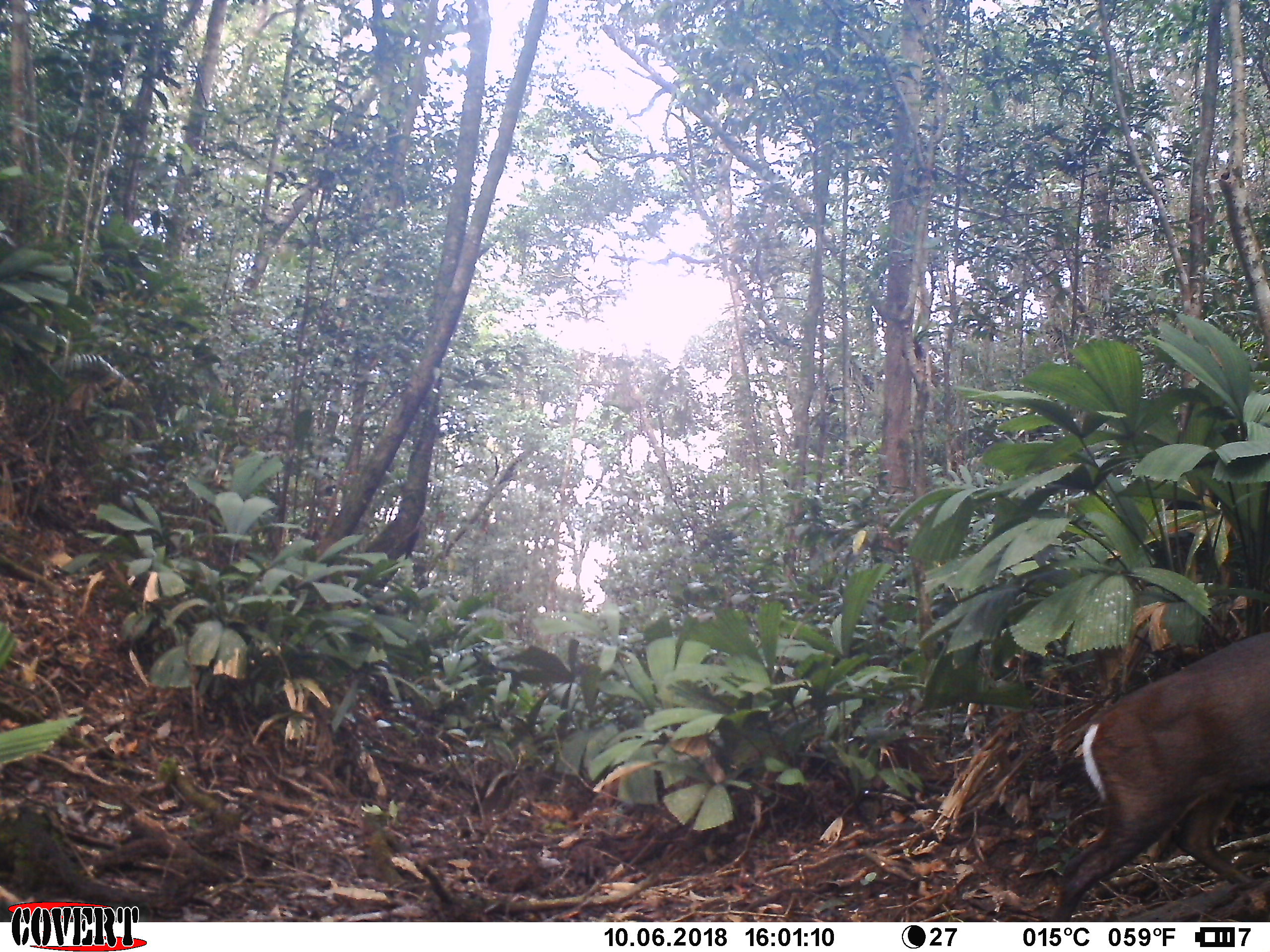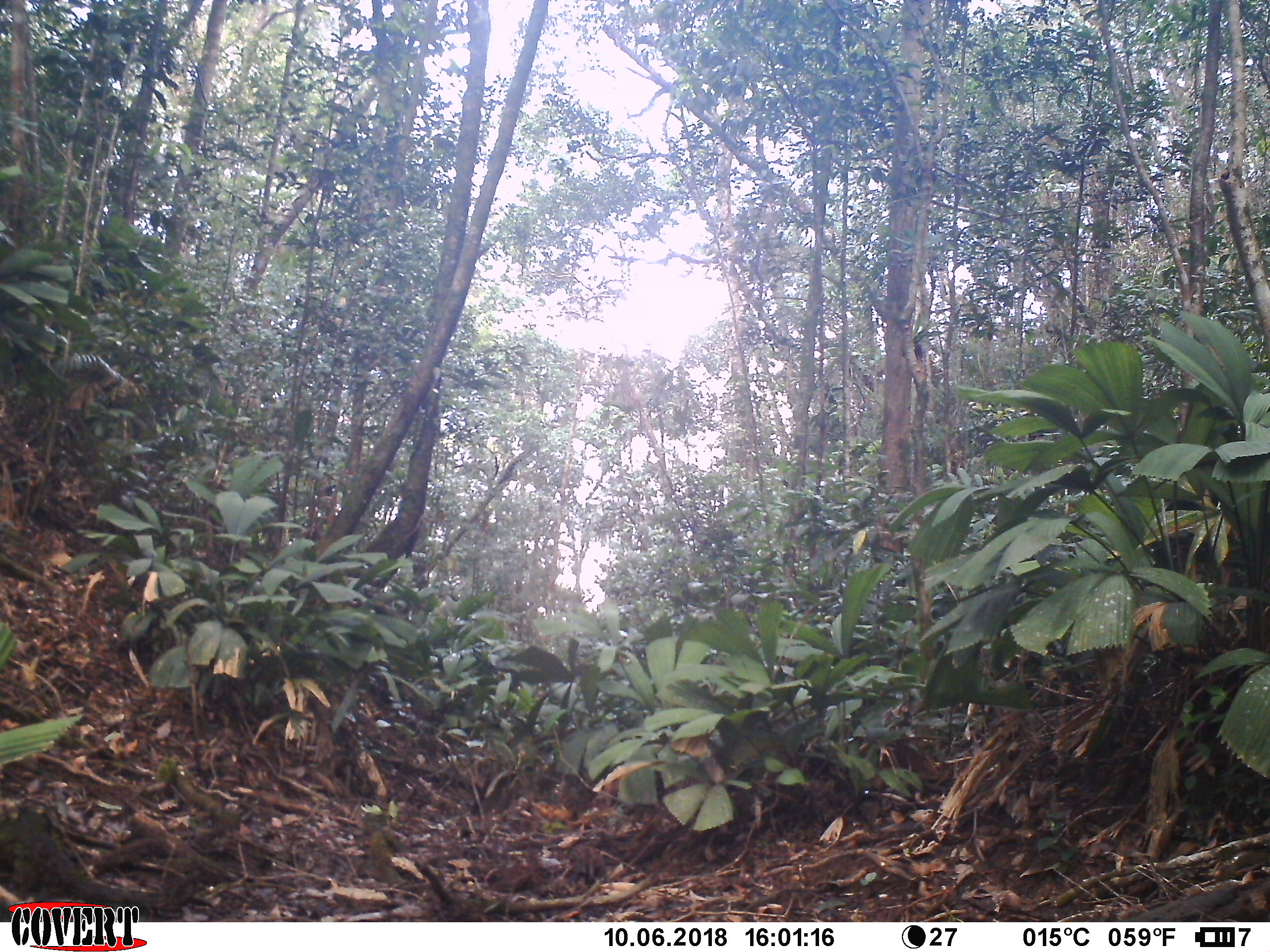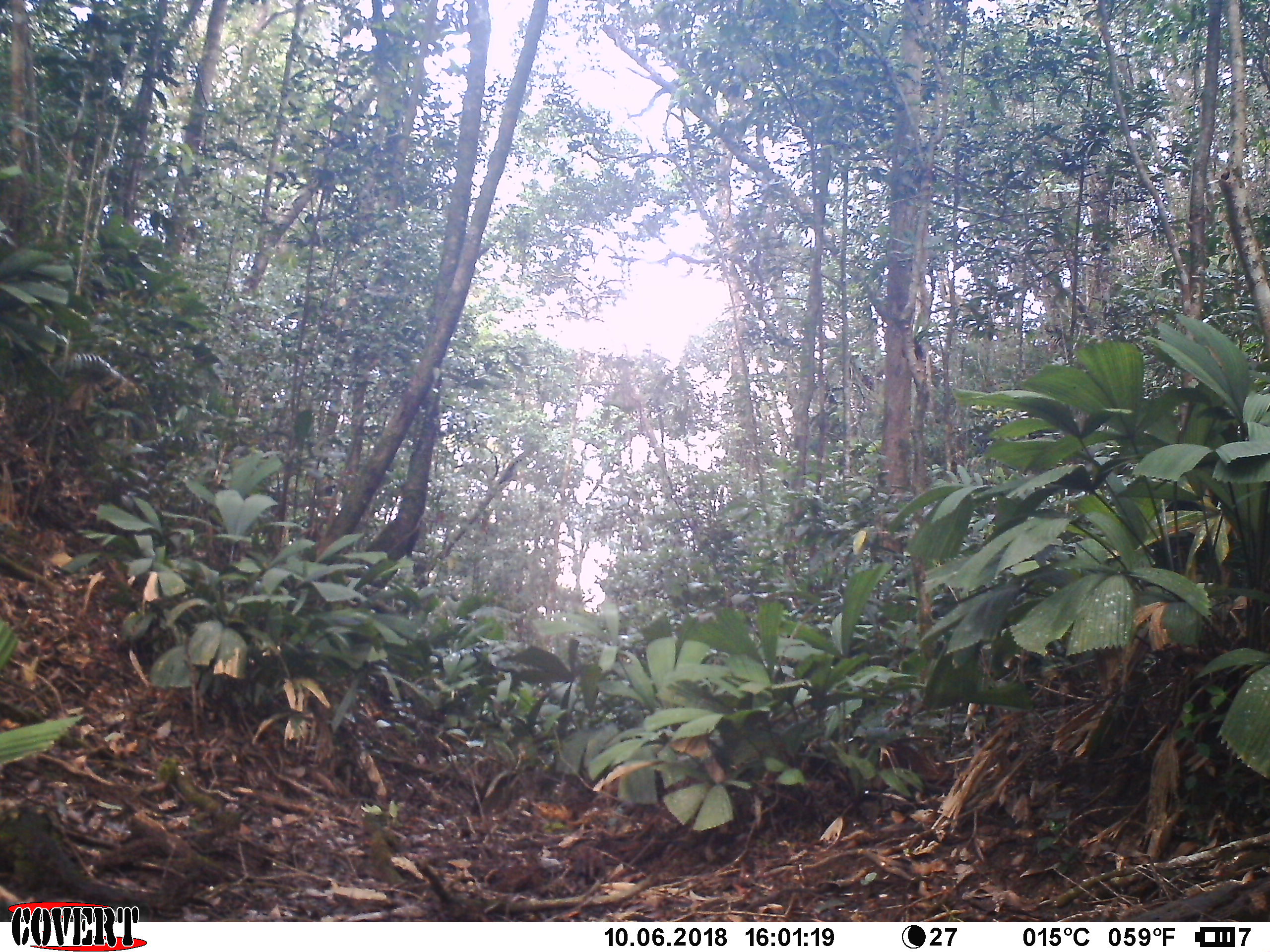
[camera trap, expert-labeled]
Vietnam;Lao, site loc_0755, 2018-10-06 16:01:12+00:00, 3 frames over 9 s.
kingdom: Animalia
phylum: Chordata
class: Mammalia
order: Artiodactyla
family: Cervidae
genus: Muntiacus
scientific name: Muntiacus rooseveltorum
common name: roosevelt's muntjac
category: roosevelts muntjac group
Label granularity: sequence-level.